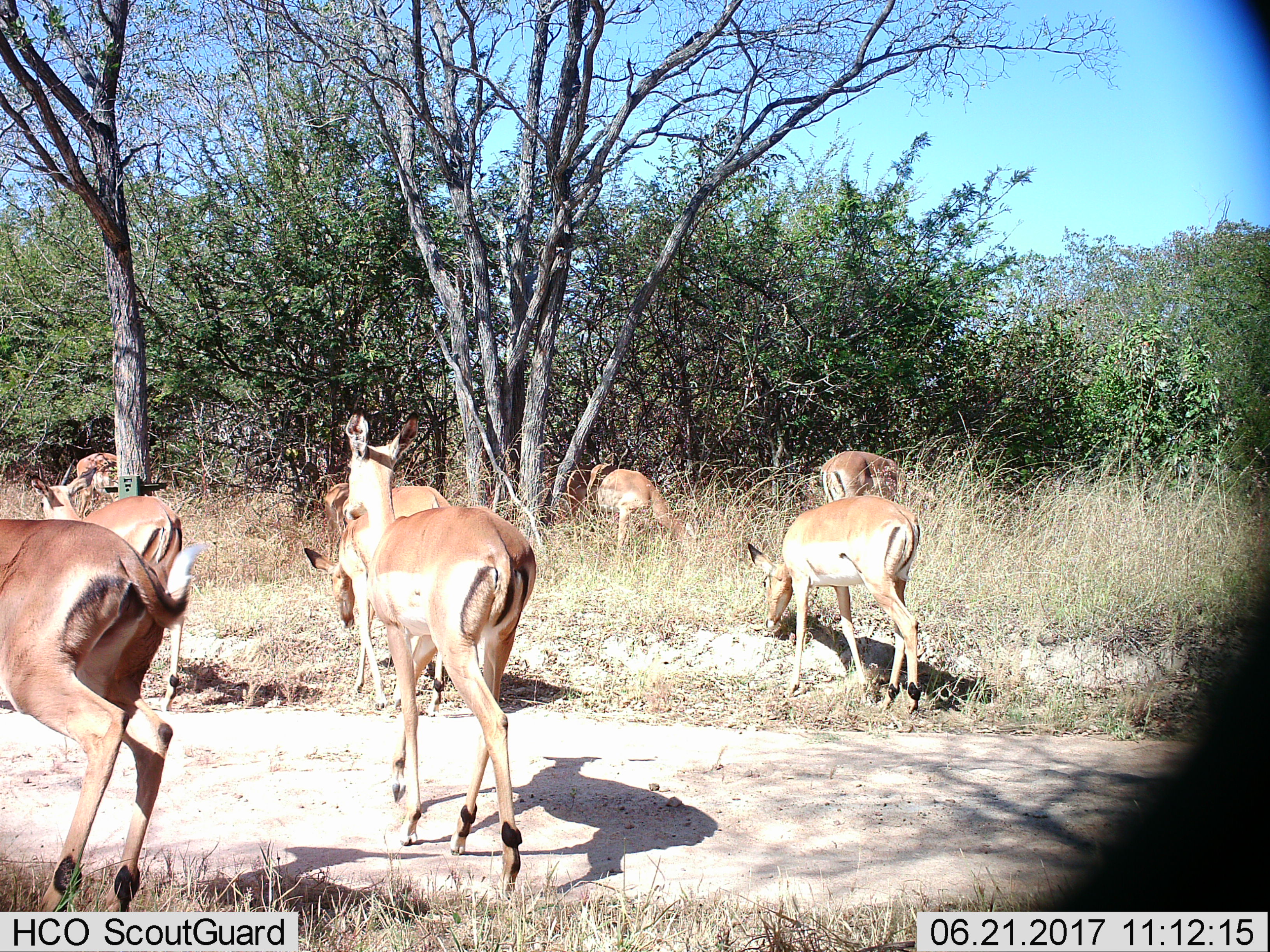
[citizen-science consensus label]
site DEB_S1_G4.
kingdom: Animalia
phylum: Chordata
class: Mammalia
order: Artiodactyla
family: Bovidae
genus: Aepyceros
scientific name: Aepyceros melampus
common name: impala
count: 9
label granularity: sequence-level